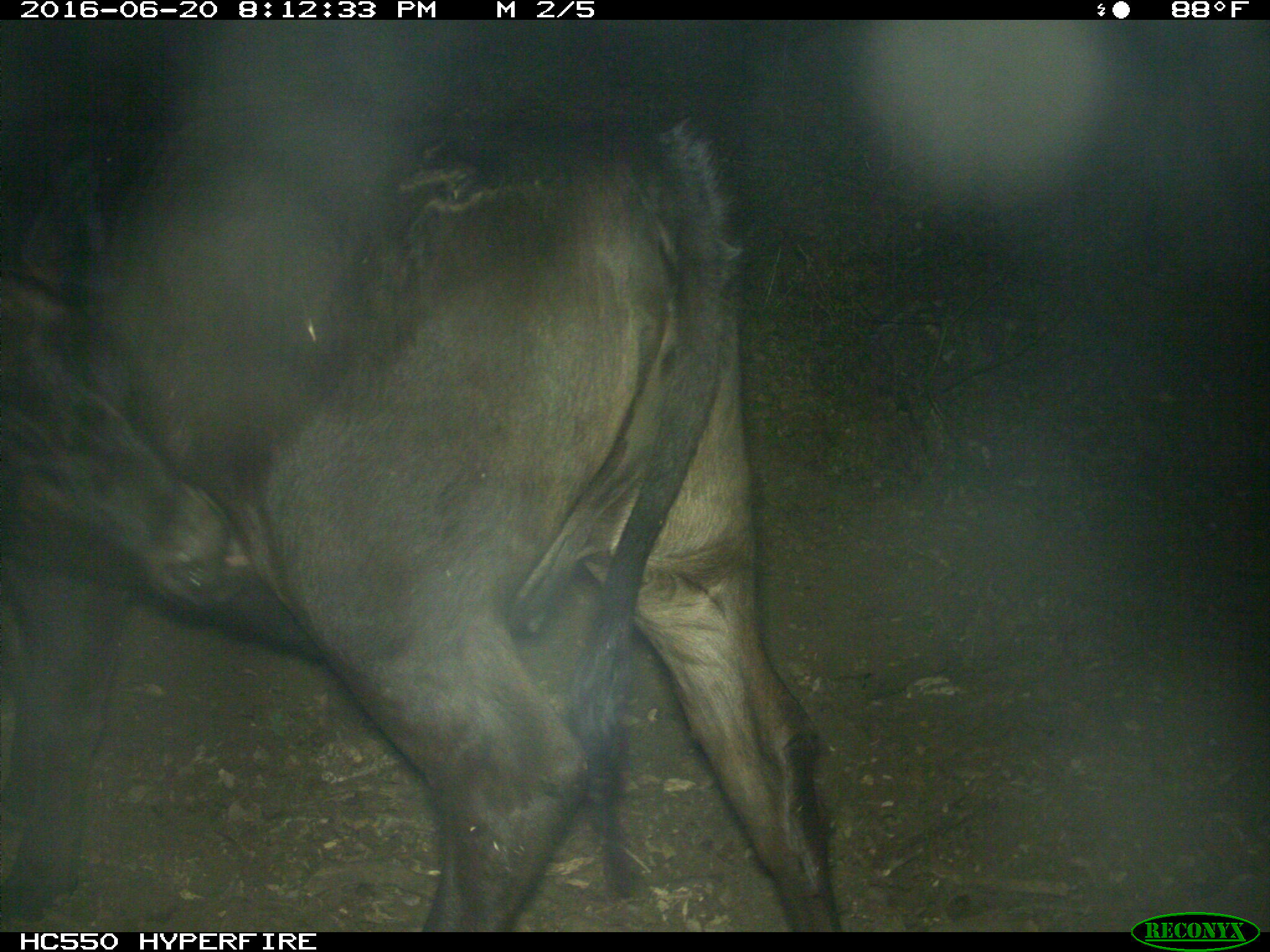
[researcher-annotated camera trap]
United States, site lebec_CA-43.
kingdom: Animalia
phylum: Chordata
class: Mammalia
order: Artiodactyla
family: Bovidae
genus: Bos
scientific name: Bos taurus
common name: domestic cow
Bos taurus (domestic cow).